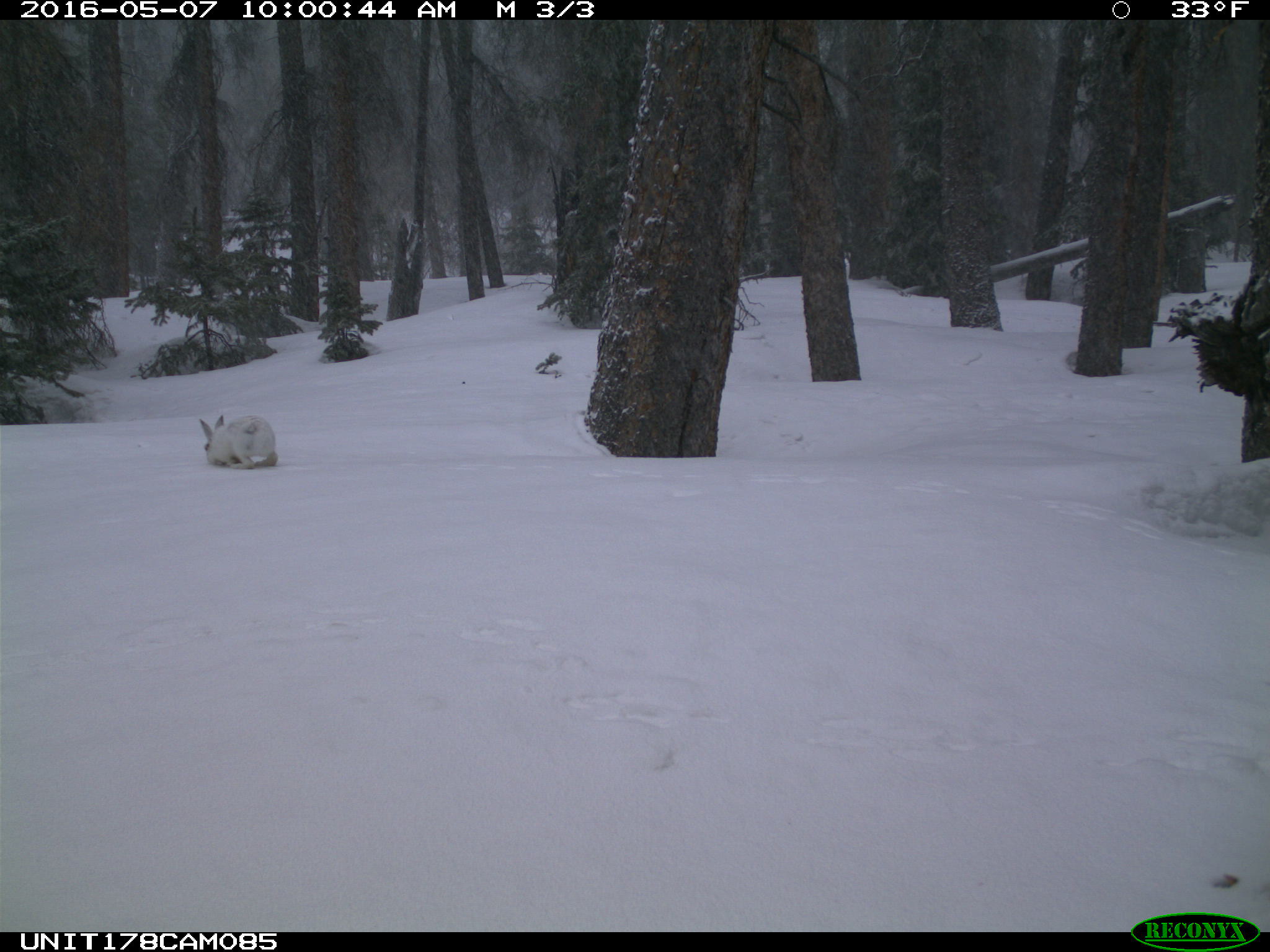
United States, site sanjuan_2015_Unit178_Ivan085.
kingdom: Animalia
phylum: Chordata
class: Mammalia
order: Lagomorpha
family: Leporidae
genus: Lepus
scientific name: Lepus americanus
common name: snowshoe hare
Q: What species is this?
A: Lepus americanus (snowshoe hare).